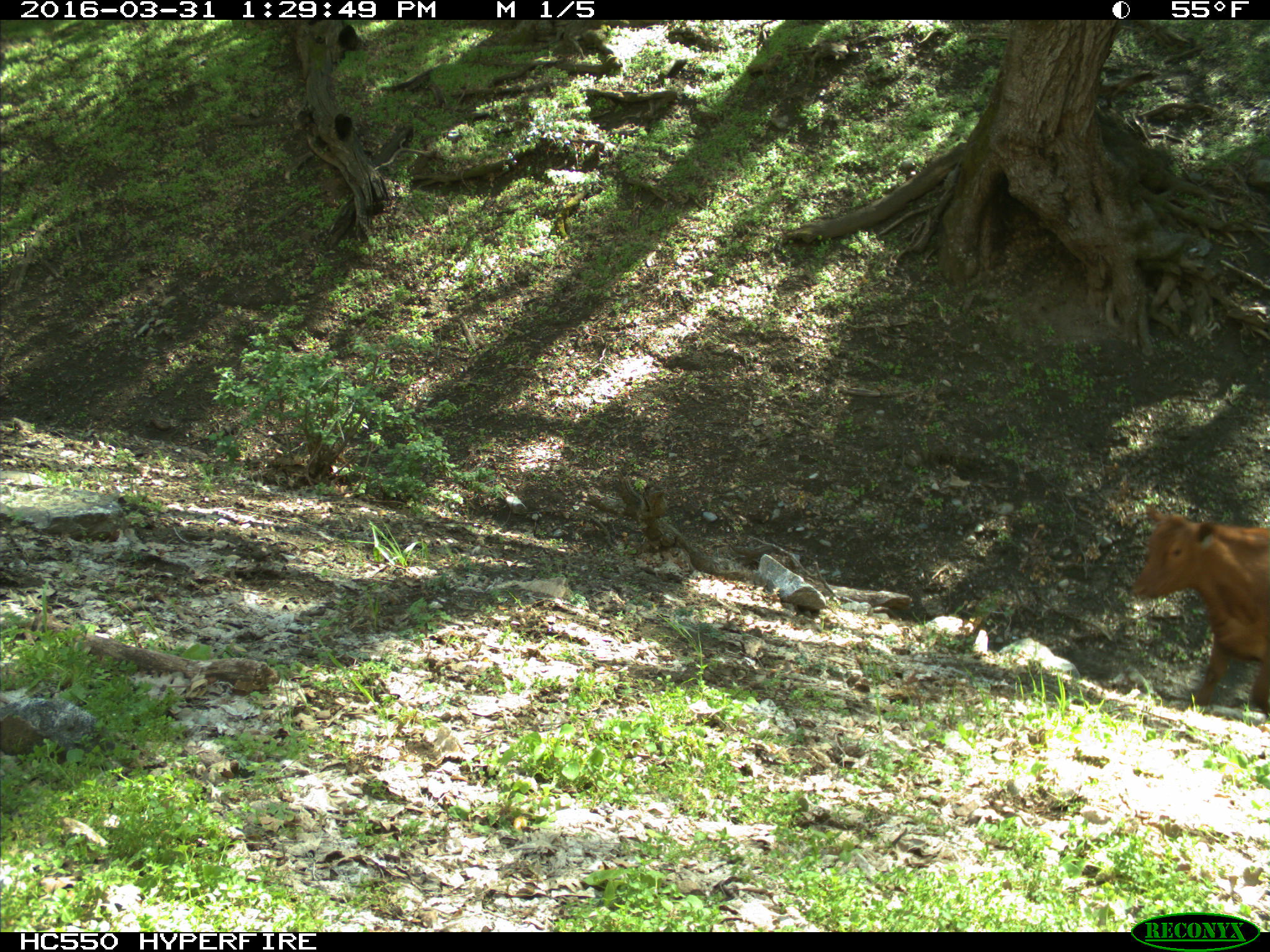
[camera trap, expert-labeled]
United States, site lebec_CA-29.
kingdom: Animalia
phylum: Chordata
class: Mammalia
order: Artiodactyla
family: Bovidae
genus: Bos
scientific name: Bos taurus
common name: domestic cow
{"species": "Bos taurus (domestic cow)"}